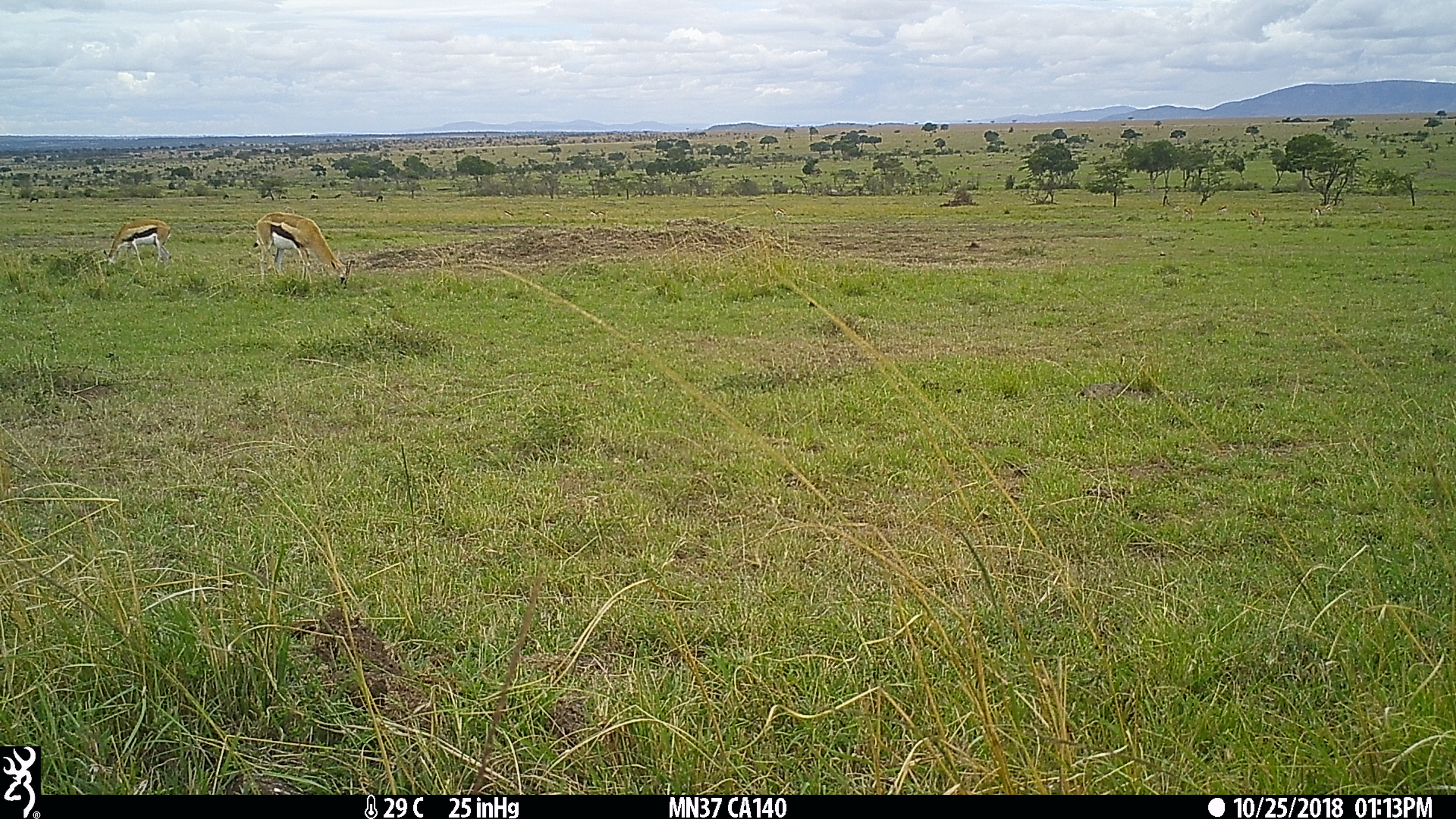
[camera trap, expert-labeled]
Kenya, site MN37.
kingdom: Animalia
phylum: Chordata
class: Mammalia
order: Artiodactyla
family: Bovidae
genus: Eudorcas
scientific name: Eudorcas thomsonii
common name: thomon's gazelle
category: gazelle thomsons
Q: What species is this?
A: Gazelle thomsons (thomon's gazelle) (Eudorcas thomsonii).